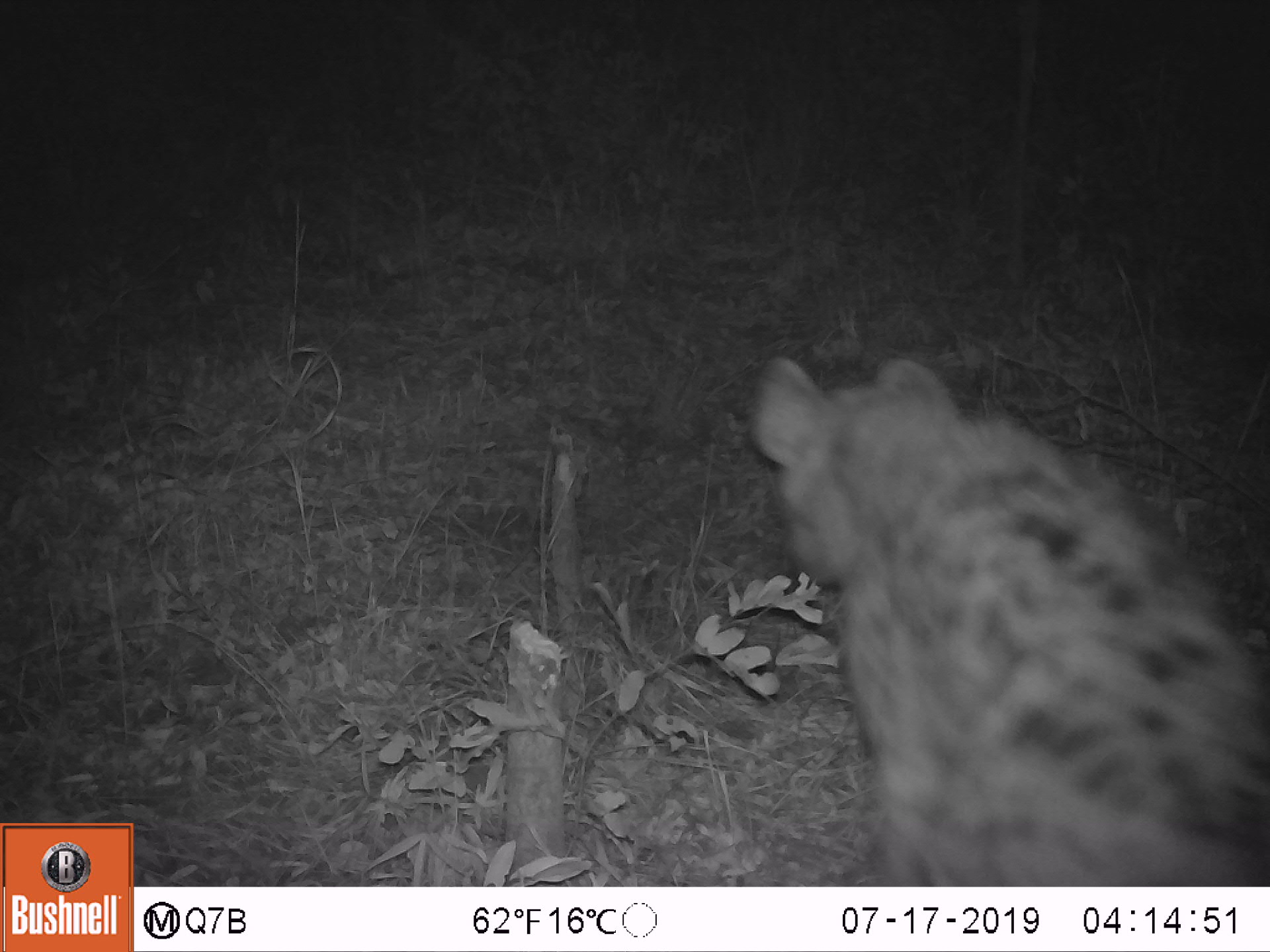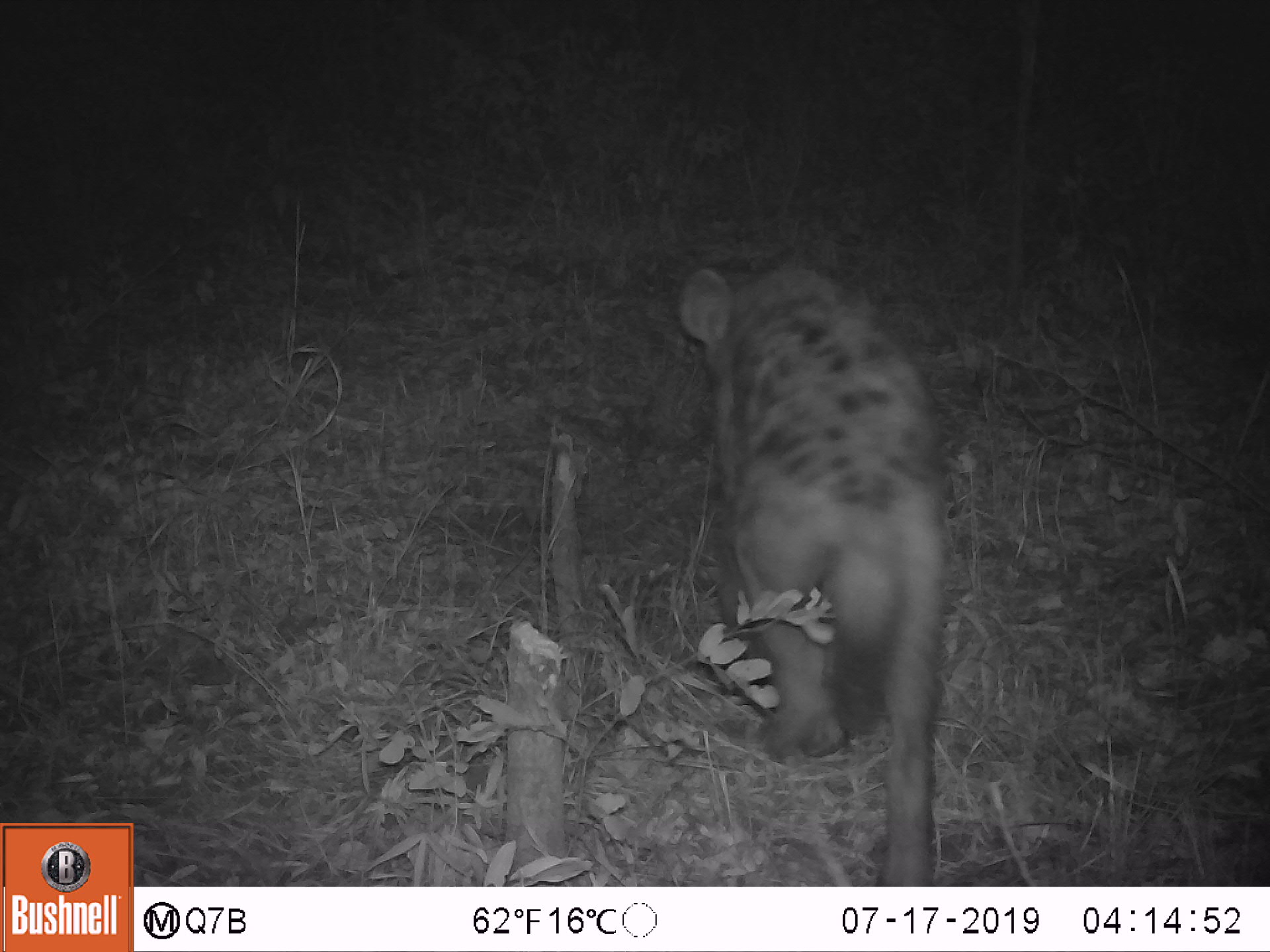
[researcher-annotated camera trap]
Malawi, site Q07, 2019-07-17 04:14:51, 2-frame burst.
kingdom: Animalia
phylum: Chordata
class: Mammalia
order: Carnivora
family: Hyaenidae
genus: Crocuta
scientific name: Crocuta crocuta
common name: spotted hyena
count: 1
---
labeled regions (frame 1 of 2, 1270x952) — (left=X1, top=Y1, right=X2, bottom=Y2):
spotted hyena: (left=745, top=349, right=1268, bottom=884)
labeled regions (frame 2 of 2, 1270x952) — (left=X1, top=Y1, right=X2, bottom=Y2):
spotted hyena: (left=669, top=254, right=965, bottom=884)